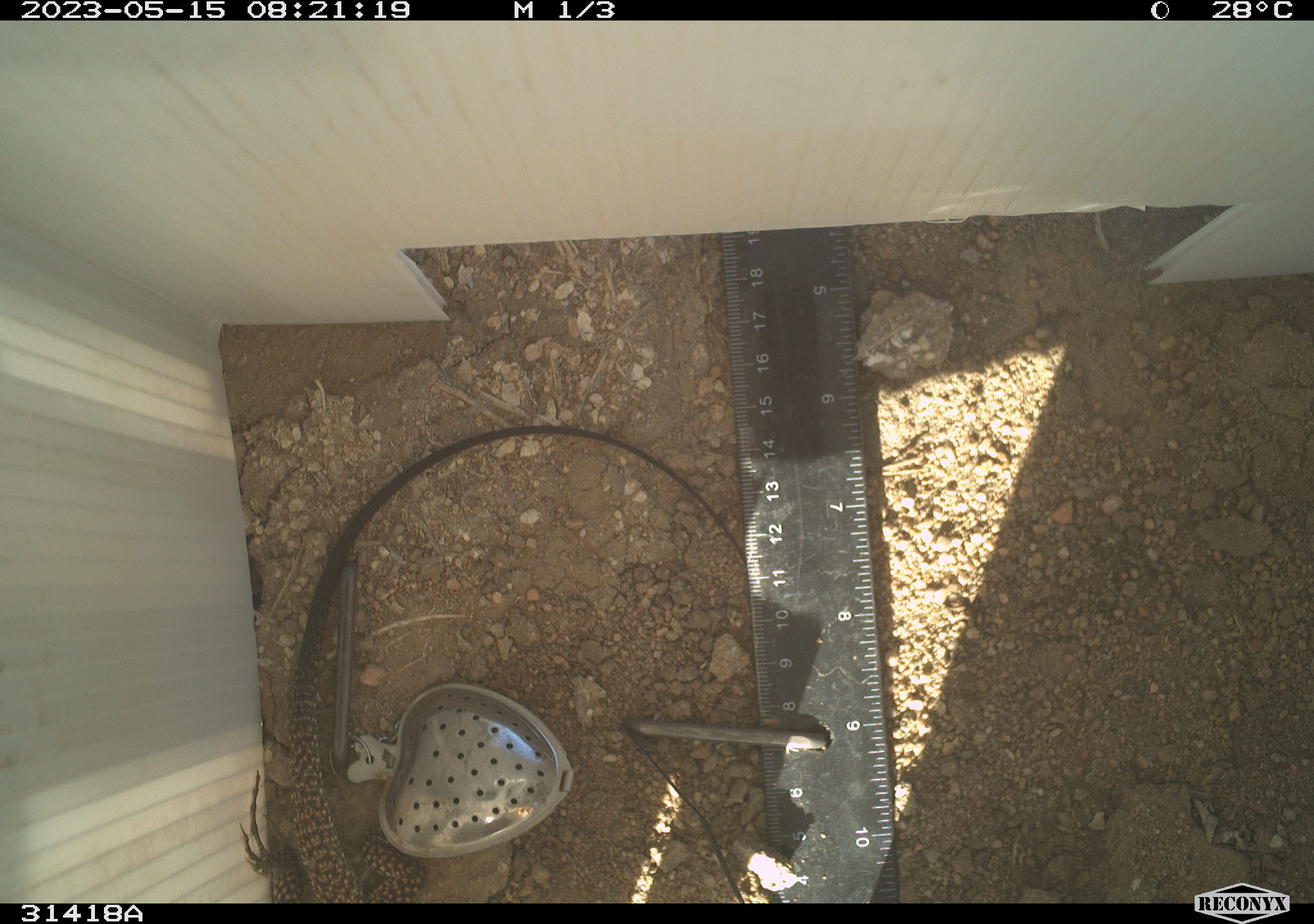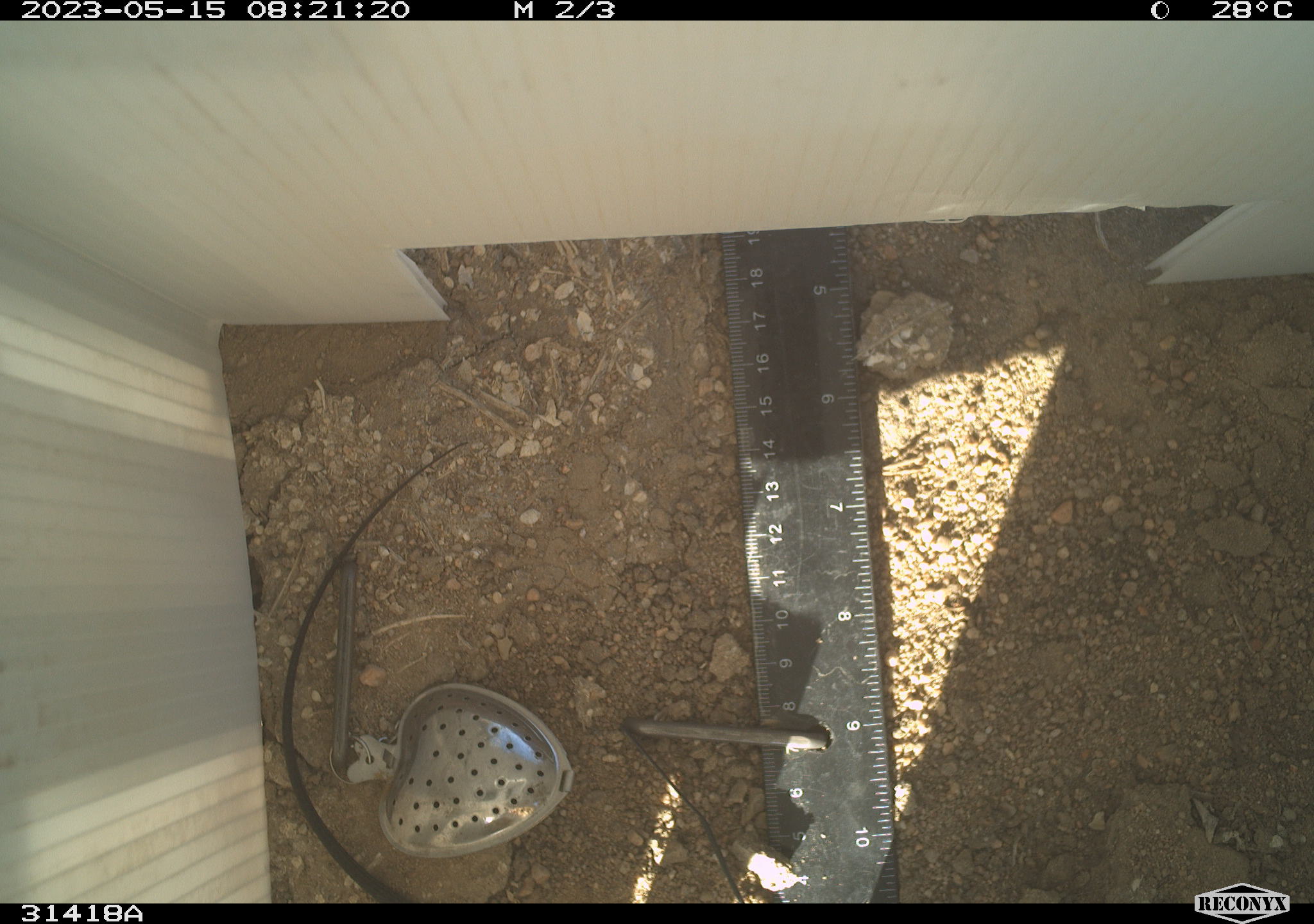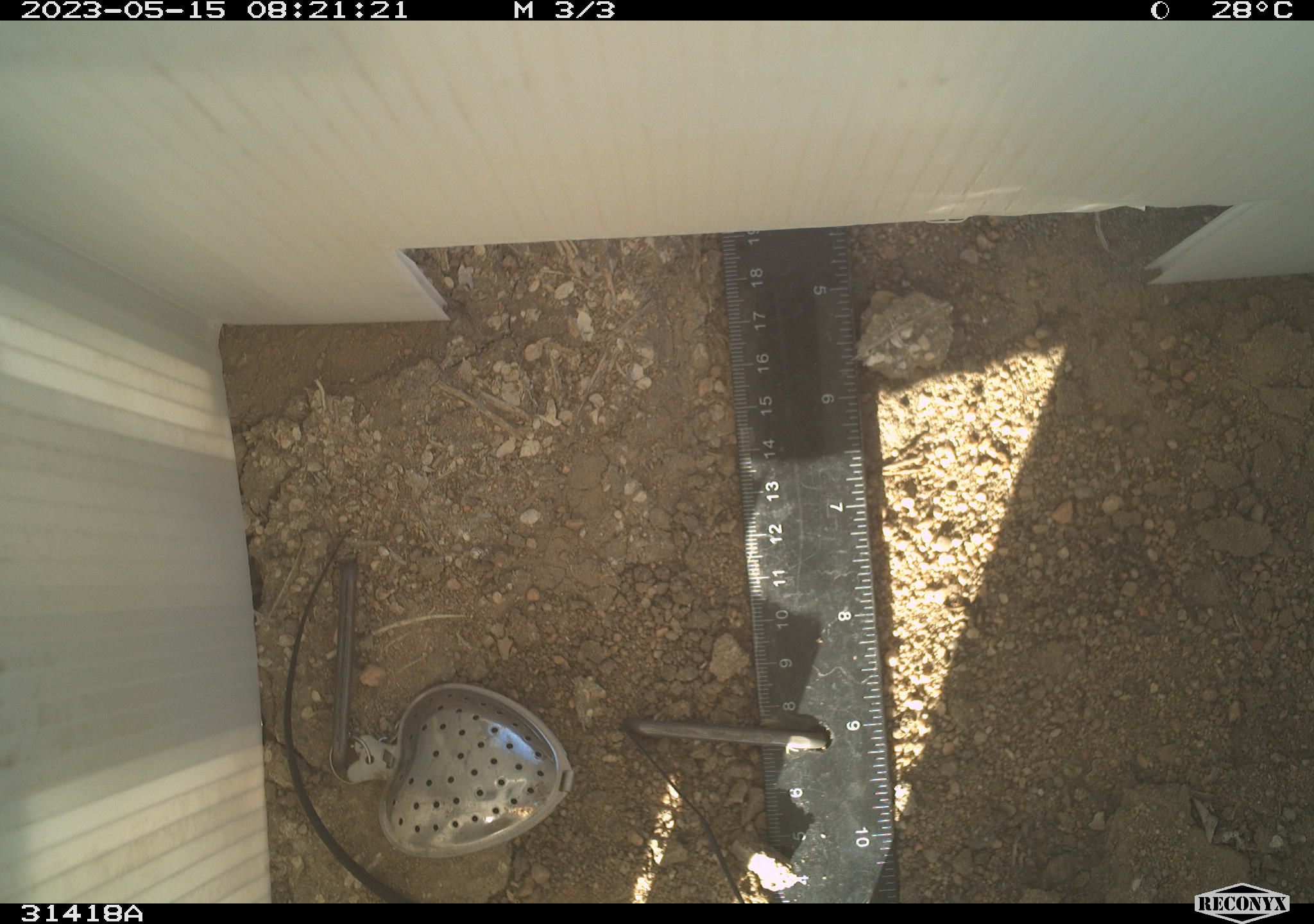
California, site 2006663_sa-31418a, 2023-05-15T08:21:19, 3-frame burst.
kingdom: Animalia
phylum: Chordata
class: Reptilia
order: Squamata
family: Teiidae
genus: Aspidoscelis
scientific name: Aspidoscelis tigris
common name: western whiptail